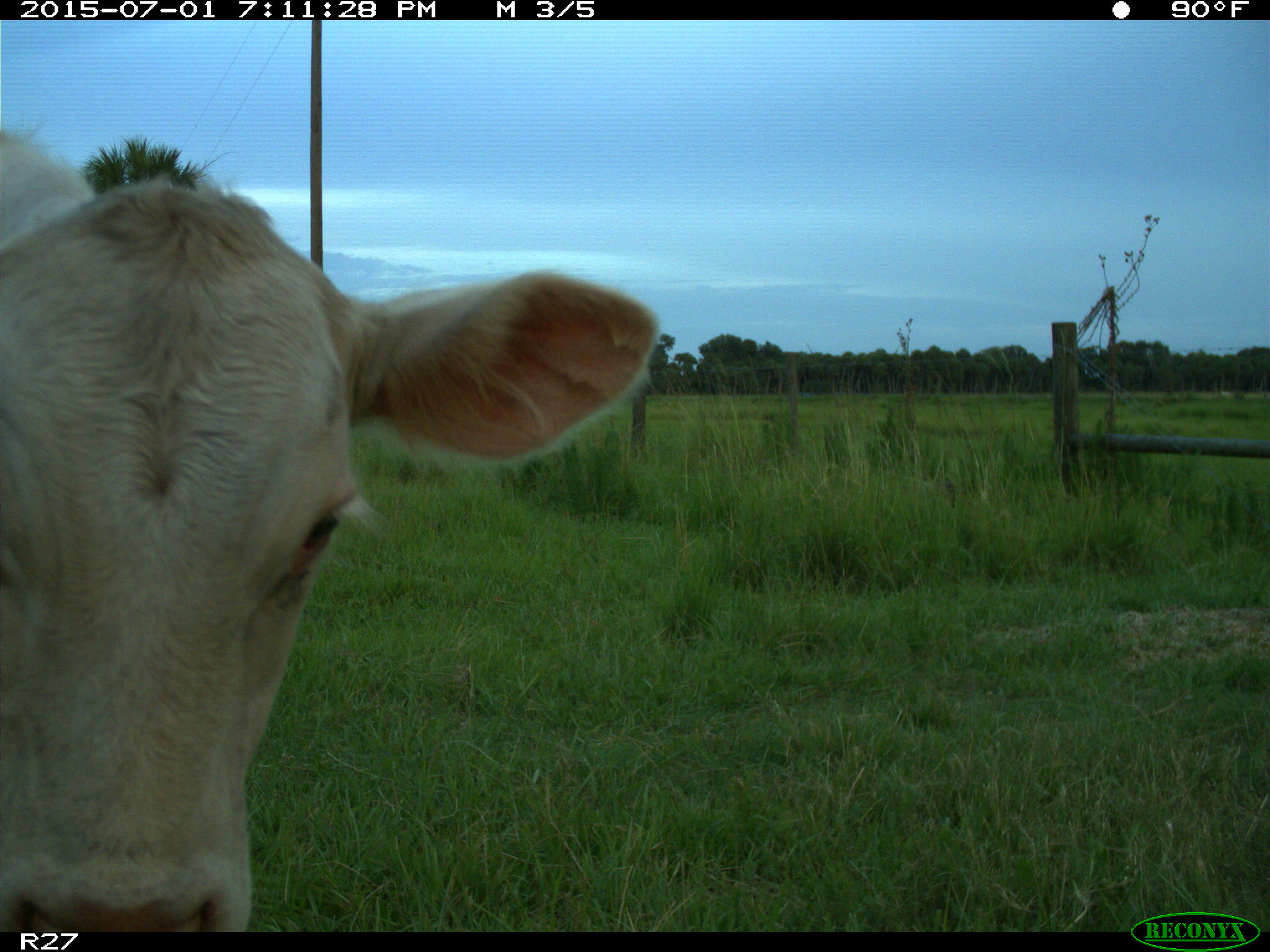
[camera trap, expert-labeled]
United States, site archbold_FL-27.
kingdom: Animalia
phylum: Chordata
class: Mammalia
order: Artiodactyla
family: Bovidae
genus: Bos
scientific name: Bos taurus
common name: domestic cow